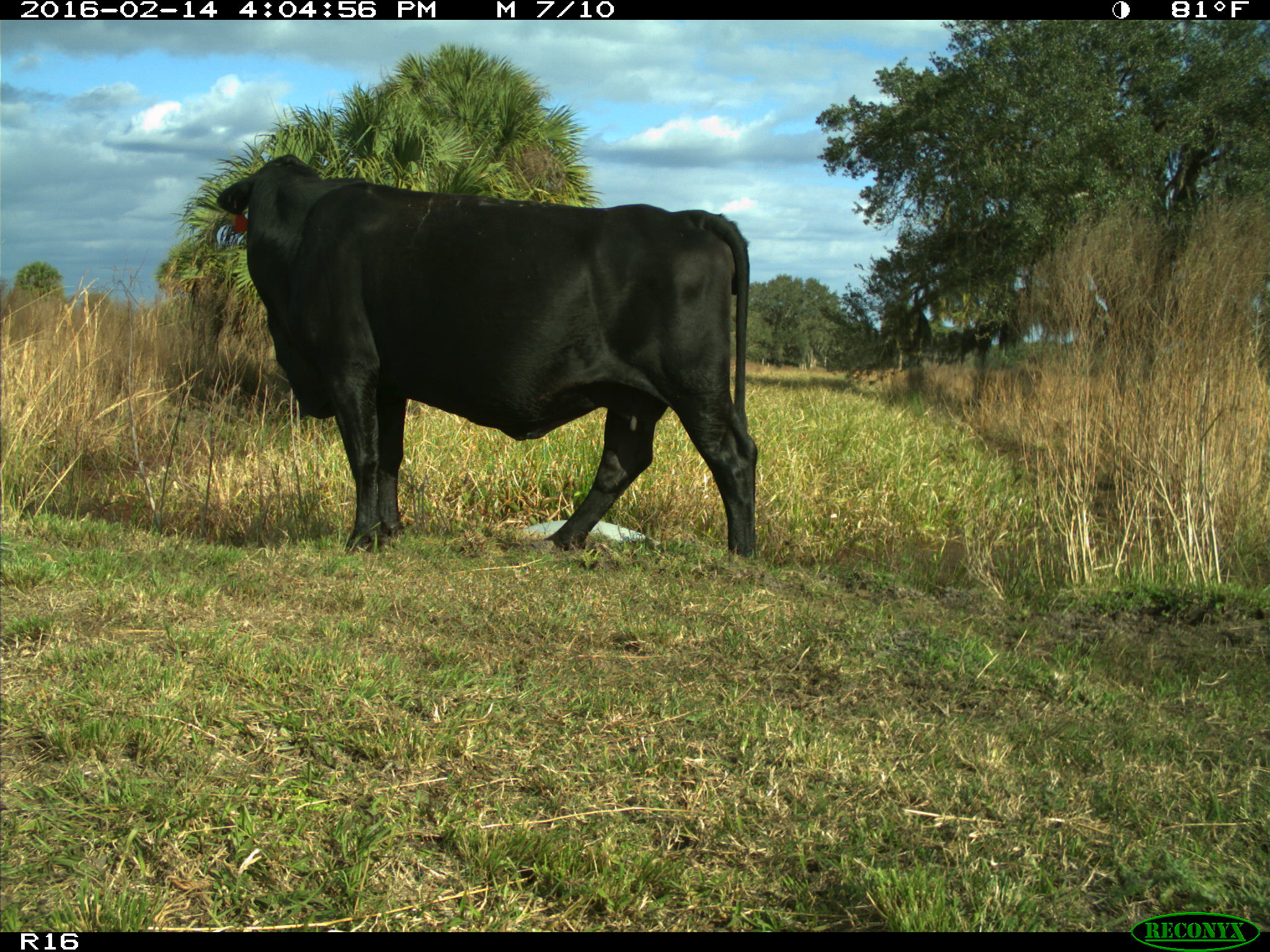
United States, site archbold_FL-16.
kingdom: Animalia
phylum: Chordata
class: Mammalia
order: Artiodactyla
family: Bovidae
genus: Bos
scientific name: Bos taurus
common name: domestic cow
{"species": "Bos taurus (domestic cow)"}